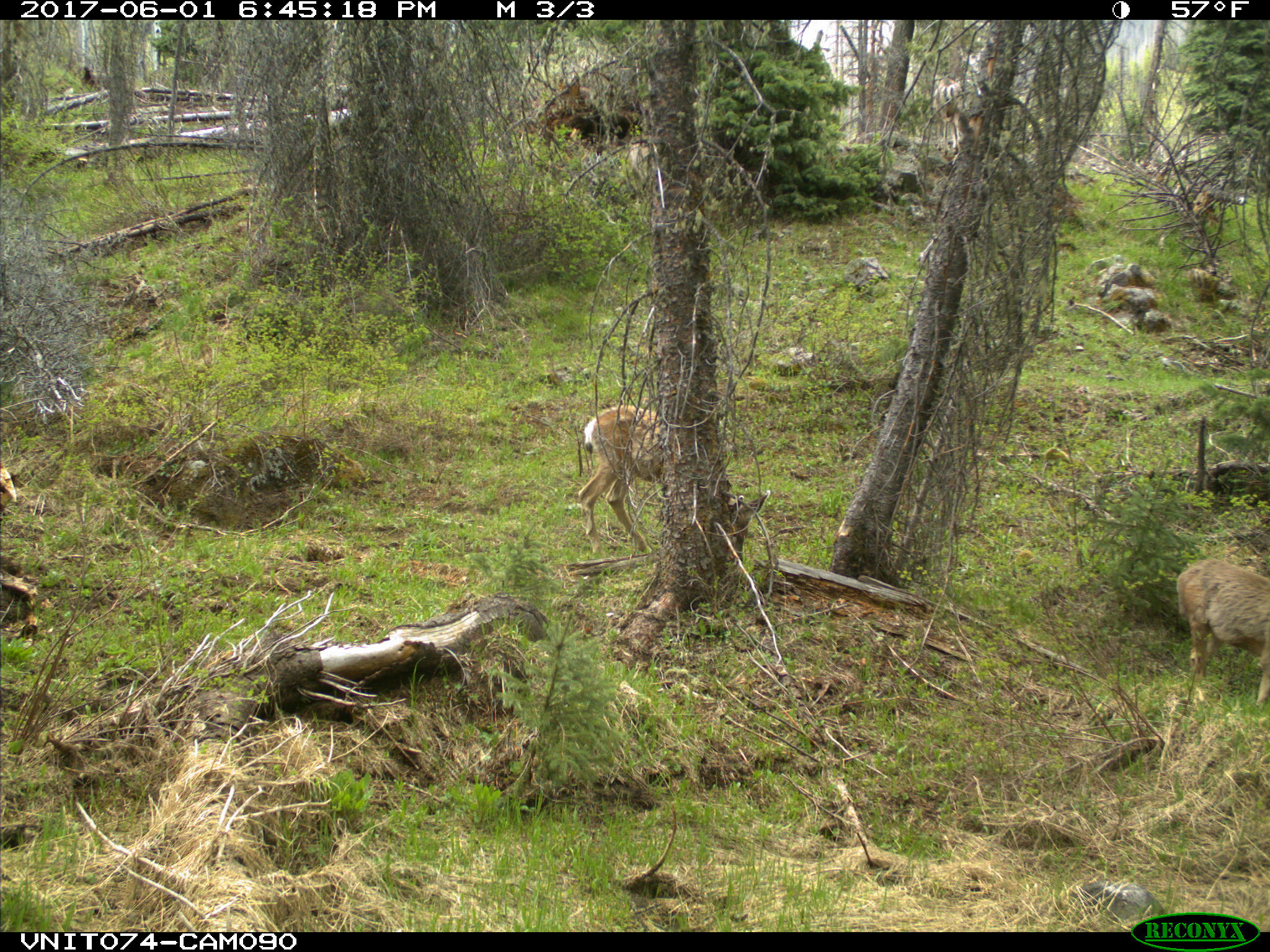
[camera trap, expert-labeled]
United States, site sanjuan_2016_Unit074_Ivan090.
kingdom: Animalia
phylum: Chordata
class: Mammalia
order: Artiodactyla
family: Cervidae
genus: Odocoileus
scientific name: Odocoileus hemionus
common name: mule deer